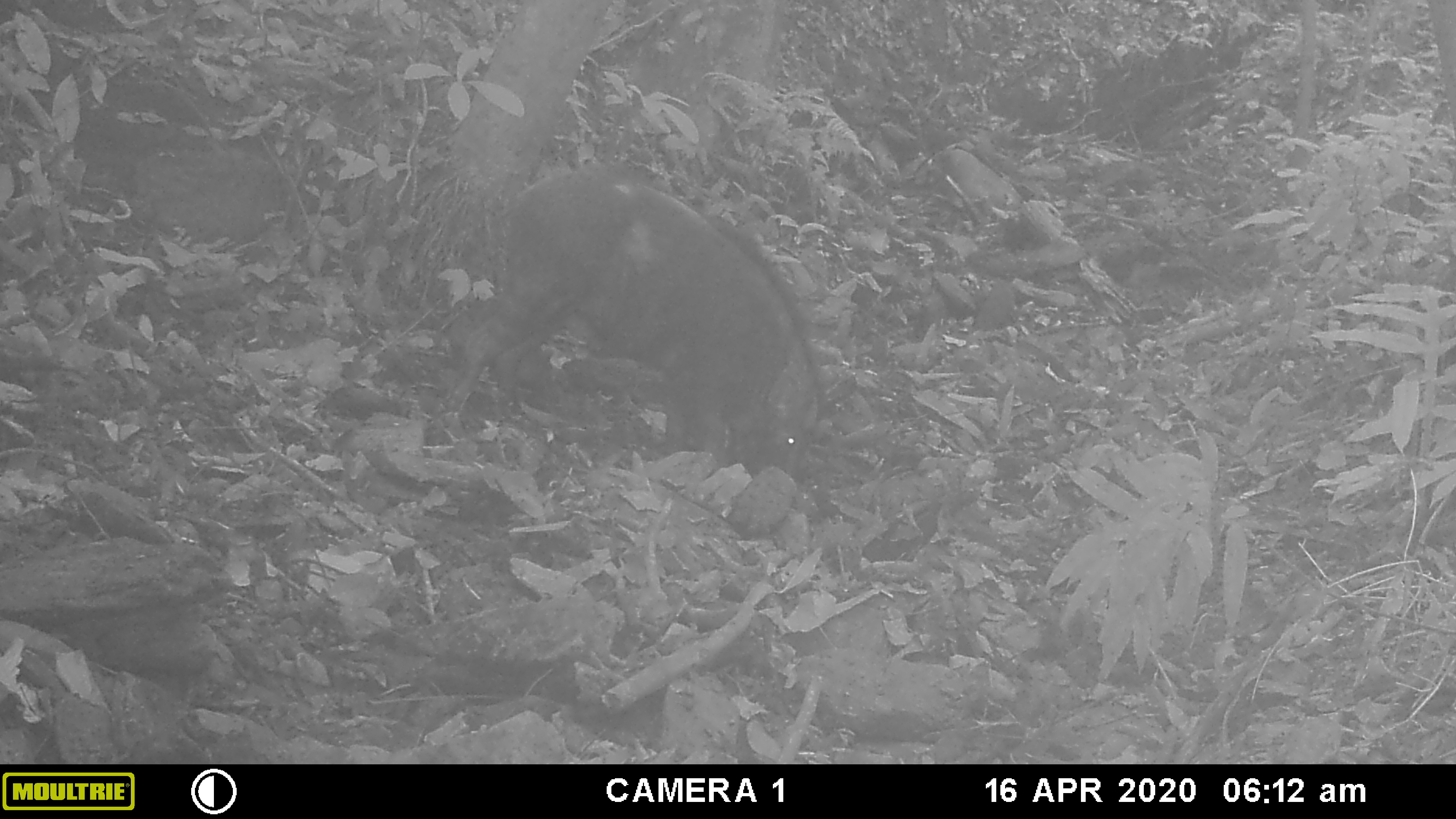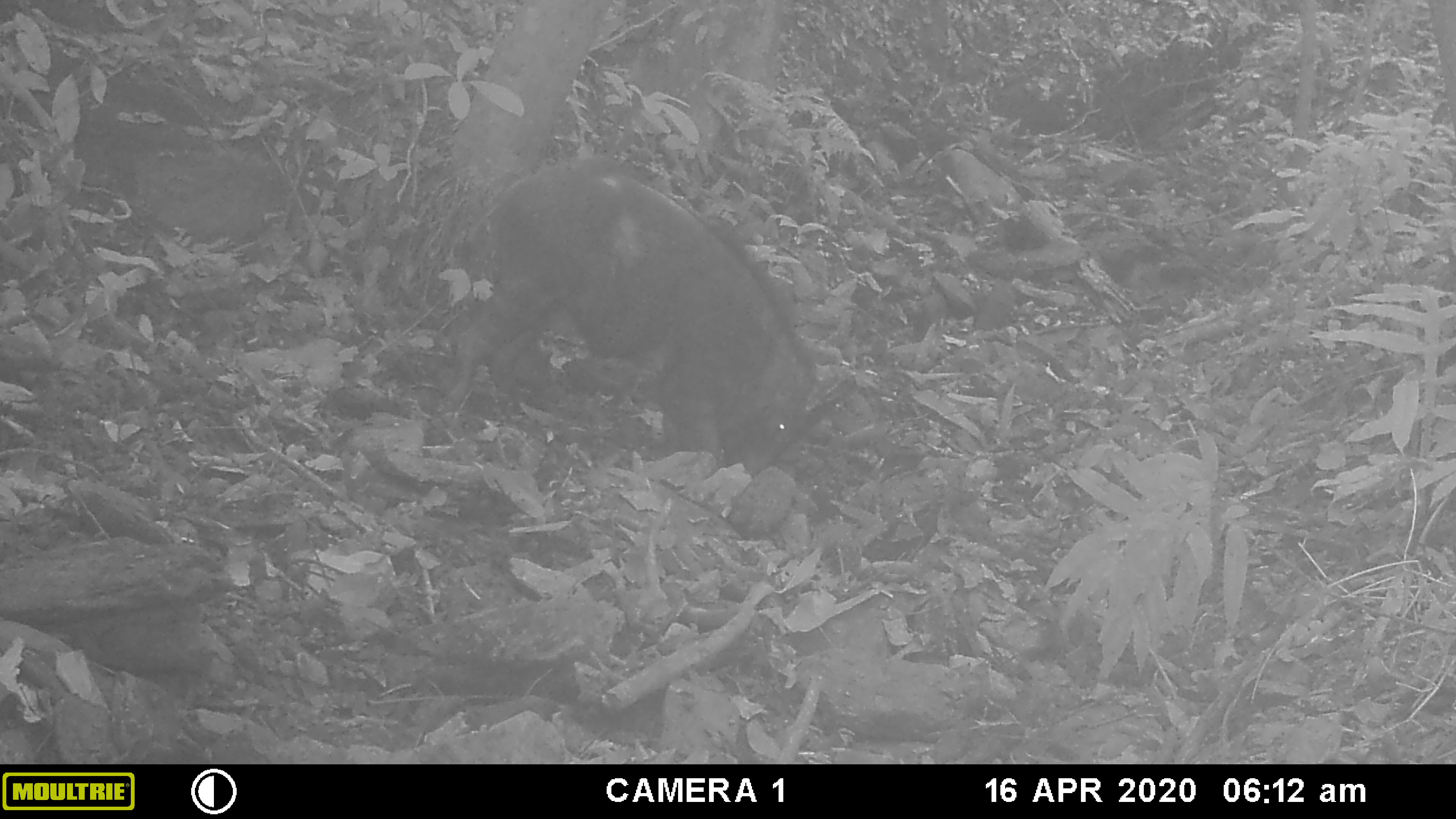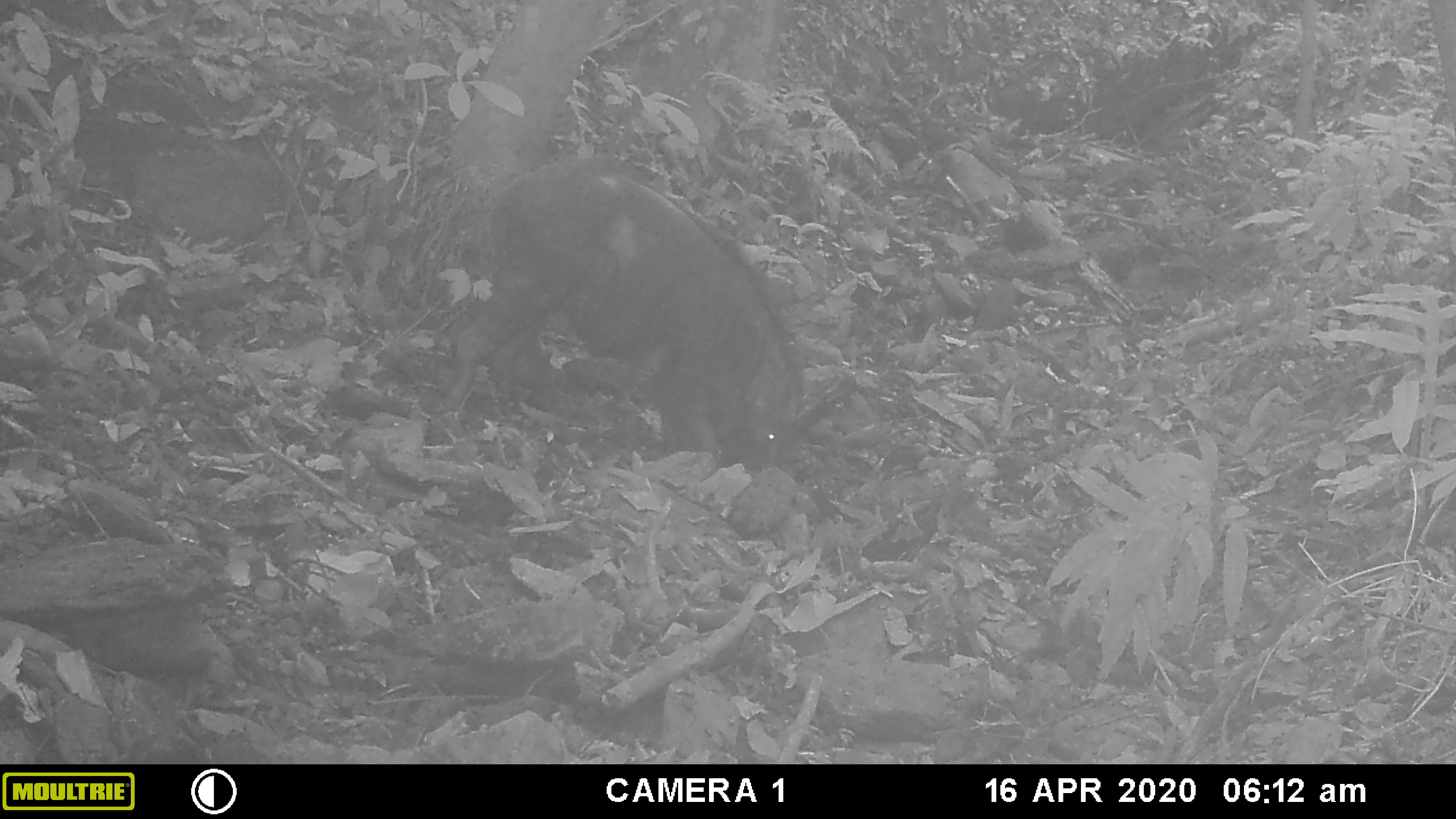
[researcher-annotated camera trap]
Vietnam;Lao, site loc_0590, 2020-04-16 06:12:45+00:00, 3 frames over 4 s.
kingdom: Animalia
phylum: Chordata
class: Mammalia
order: Artiodactyla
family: Suidae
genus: Sus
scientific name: Sus scrofa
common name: eurasian wild pig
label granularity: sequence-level